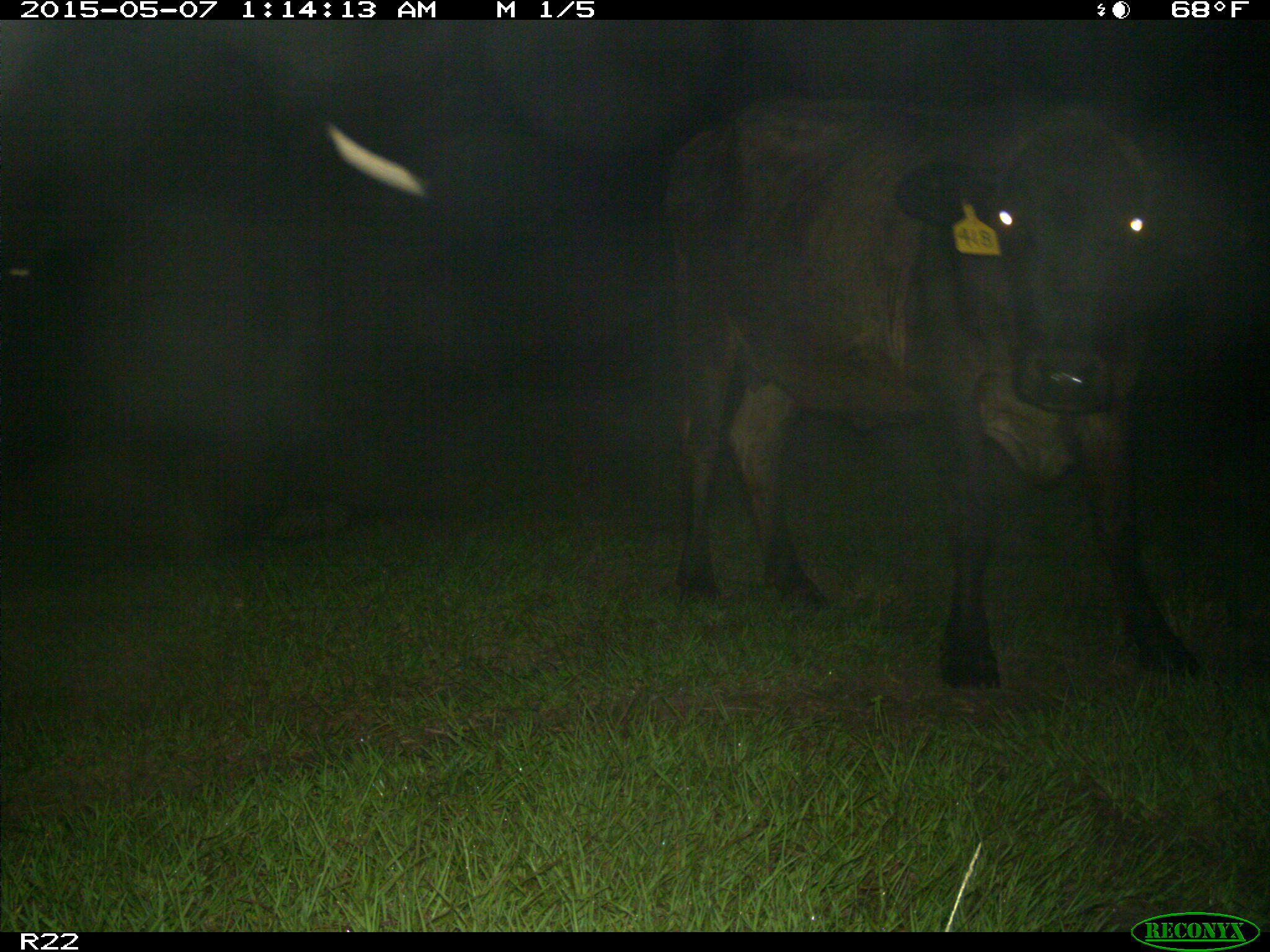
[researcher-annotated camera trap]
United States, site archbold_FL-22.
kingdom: Animalia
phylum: Chordata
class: Mammalia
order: Artiodactyla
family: Bovidae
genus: Bos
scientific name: Bos taurus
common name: domestic cow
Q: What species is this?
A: Bos taurus (domestic cow).